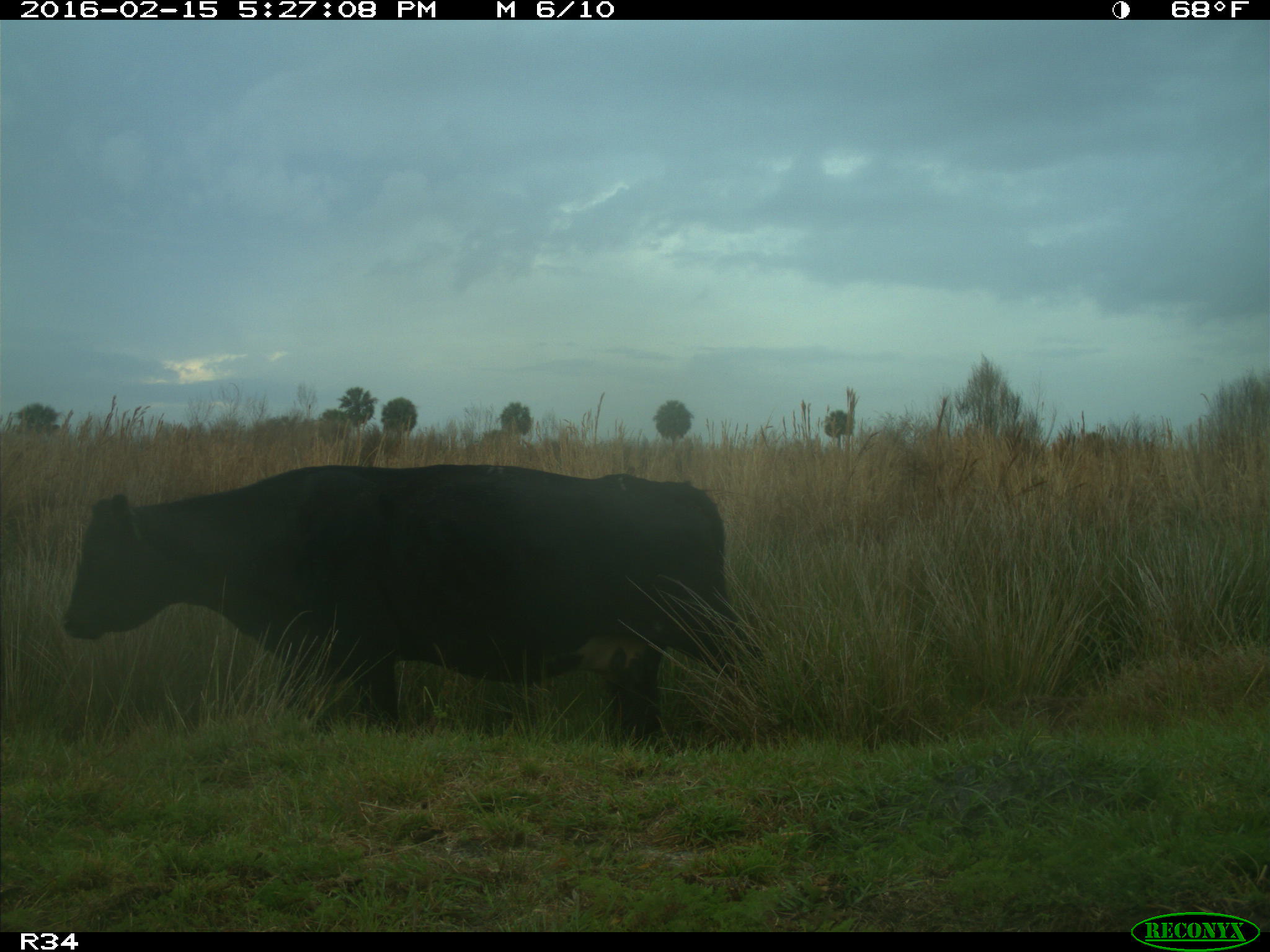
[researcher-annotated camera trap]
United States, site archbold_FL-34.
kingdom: Animalia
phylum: Chordata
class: Mammalia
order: Artiodactyla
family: Bovidae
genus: Bos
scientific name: Bos taurus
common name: domestic cow